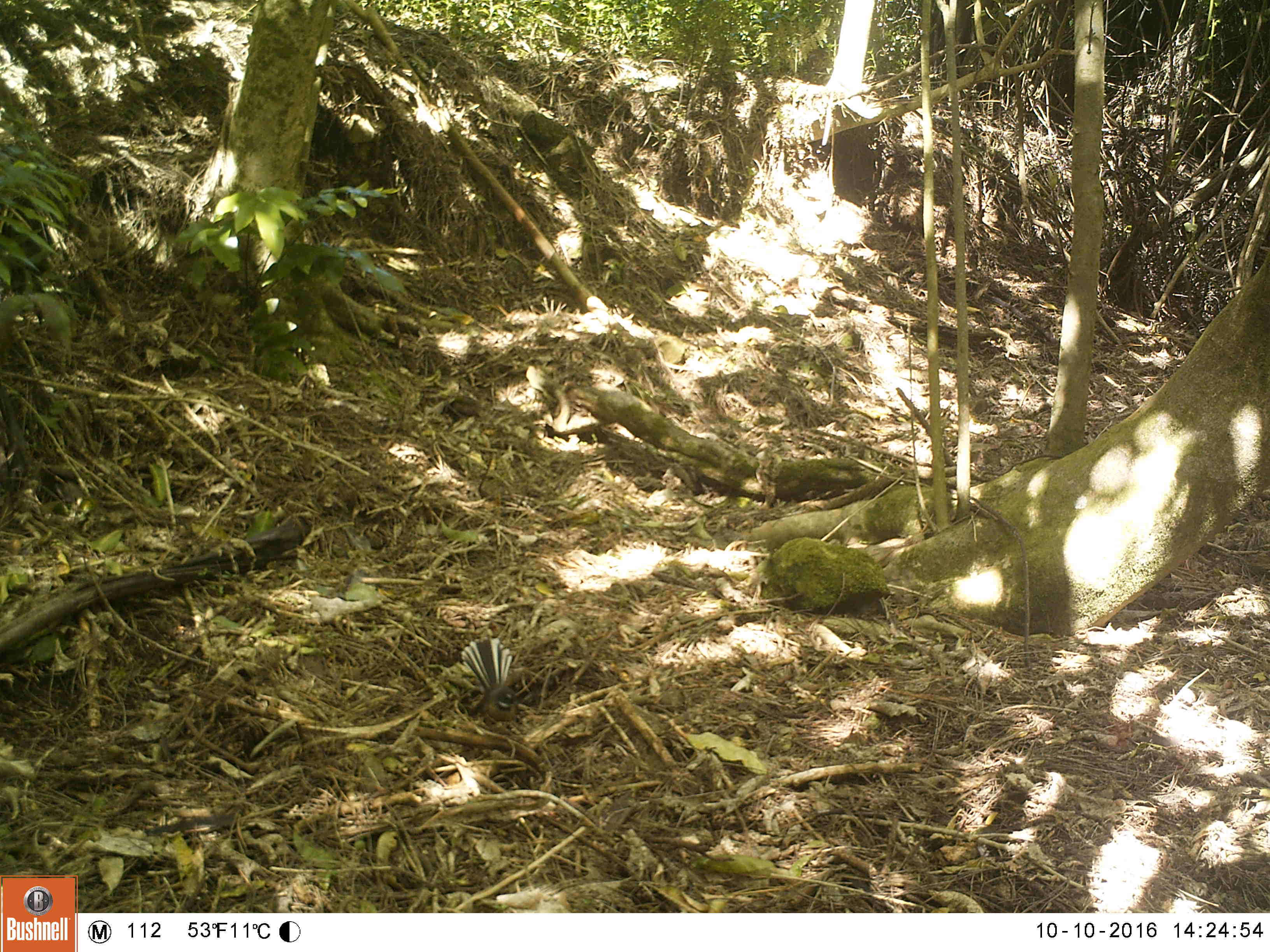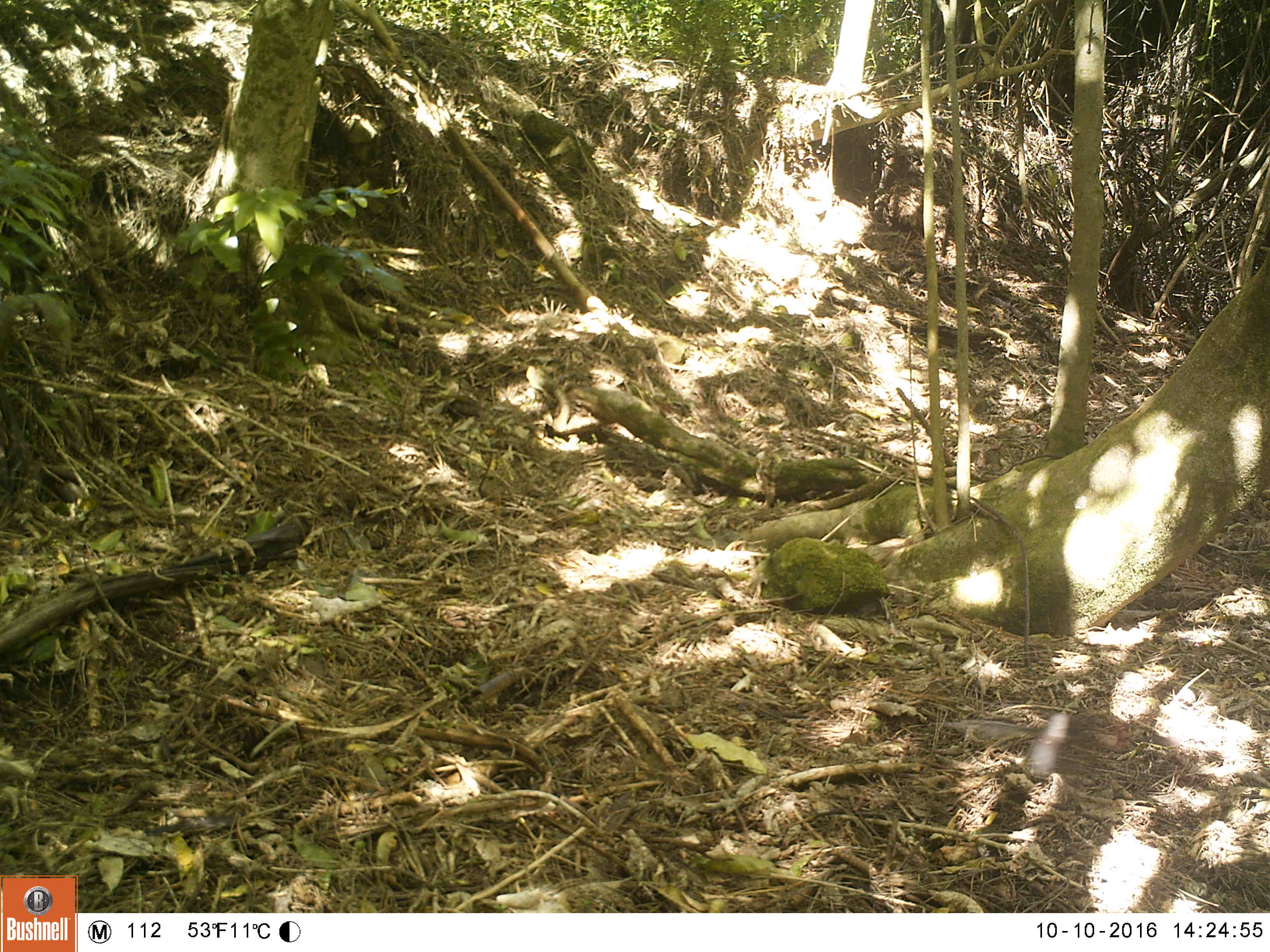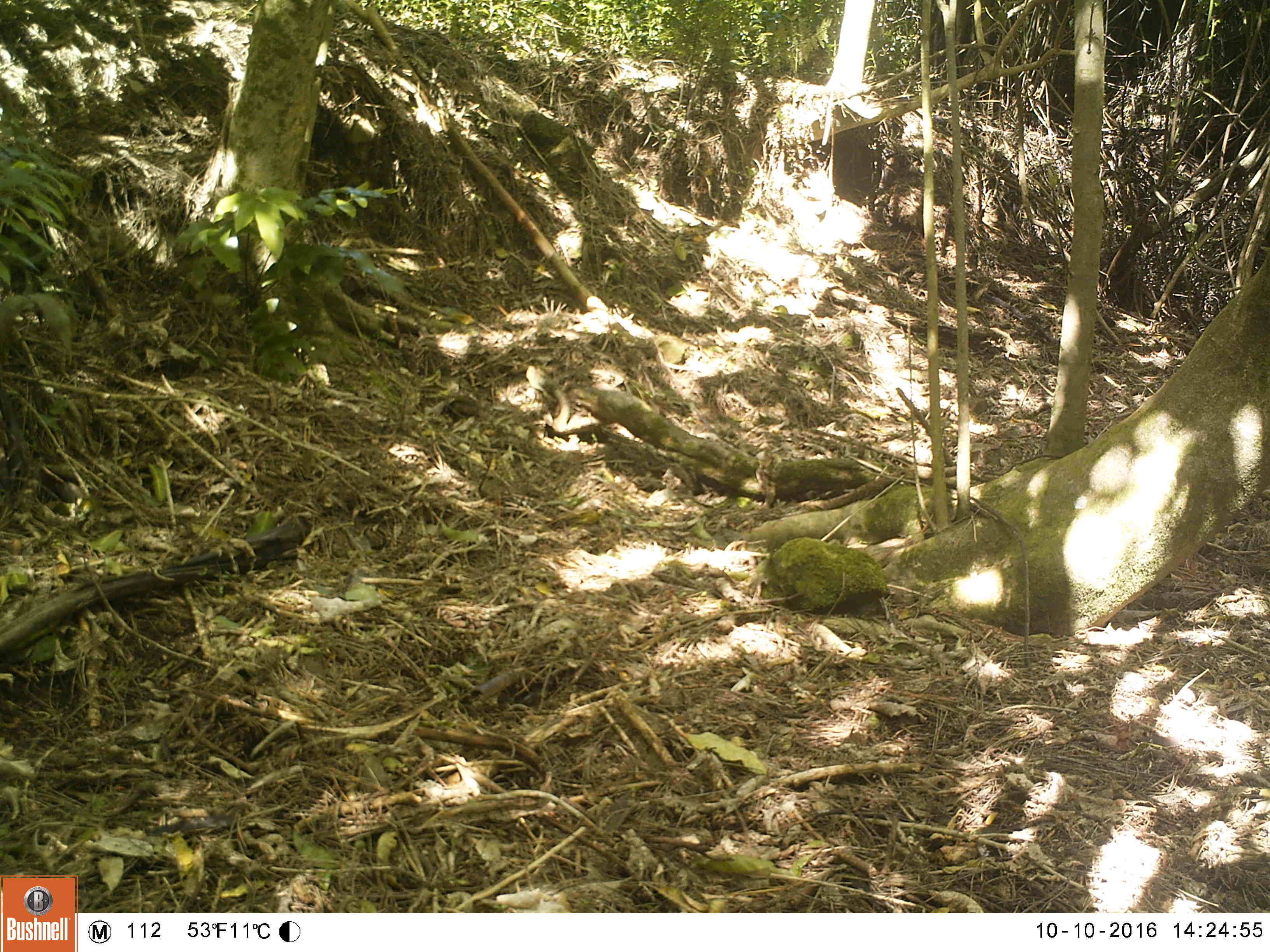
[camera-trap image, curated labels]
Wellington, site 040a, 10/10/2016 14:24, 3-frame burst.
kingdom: Animalia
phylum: Chordata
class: Aves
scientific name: Aves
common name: bird